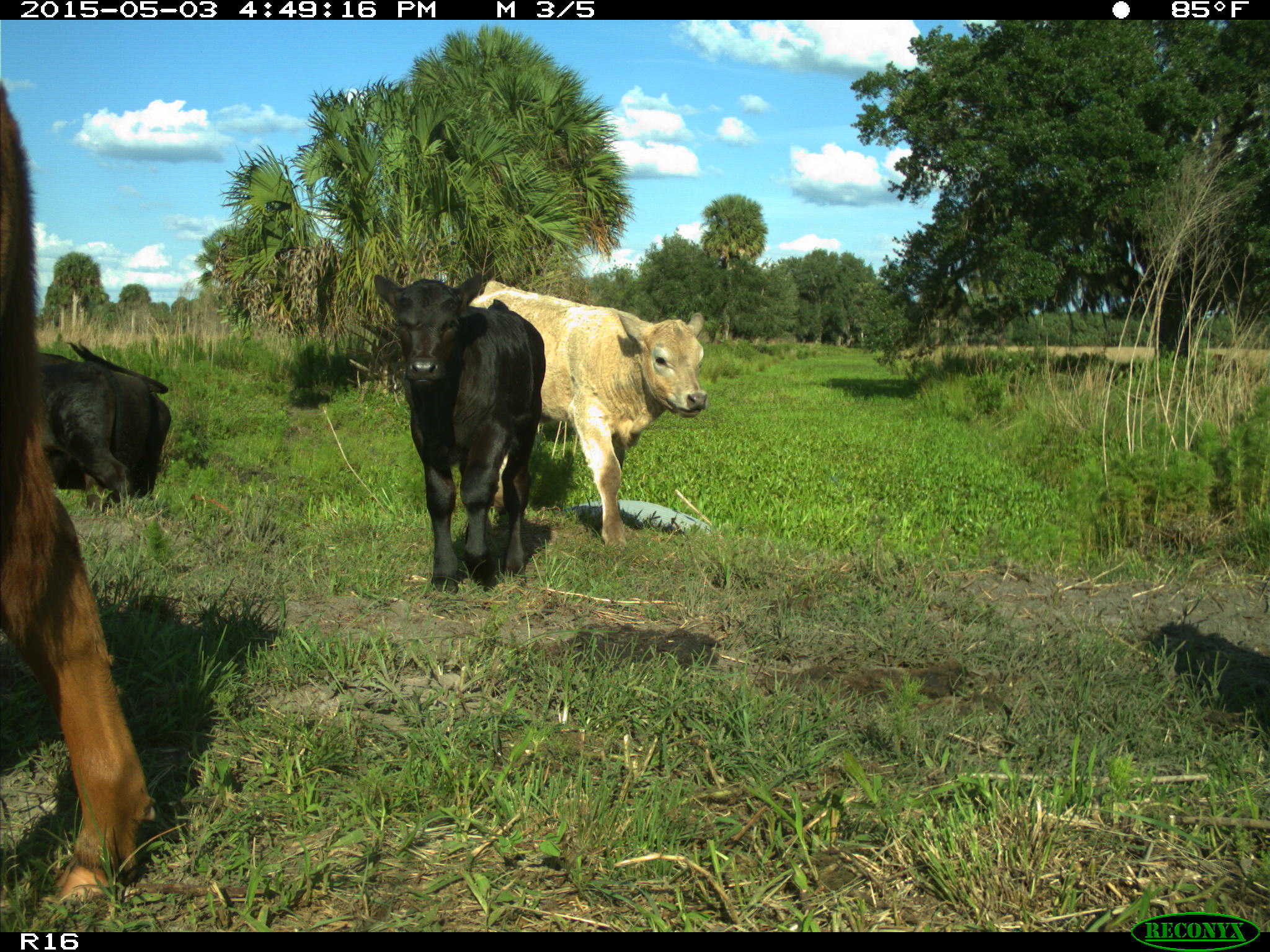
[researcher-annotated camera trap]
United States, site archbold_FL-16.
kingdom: Animalia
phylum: Chordata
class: Mammalia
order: Artiodactyla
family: Bovidae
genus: Bos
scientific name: Bos taurus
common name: domestic cow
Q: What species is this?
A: Bos taurus (domestic cow).